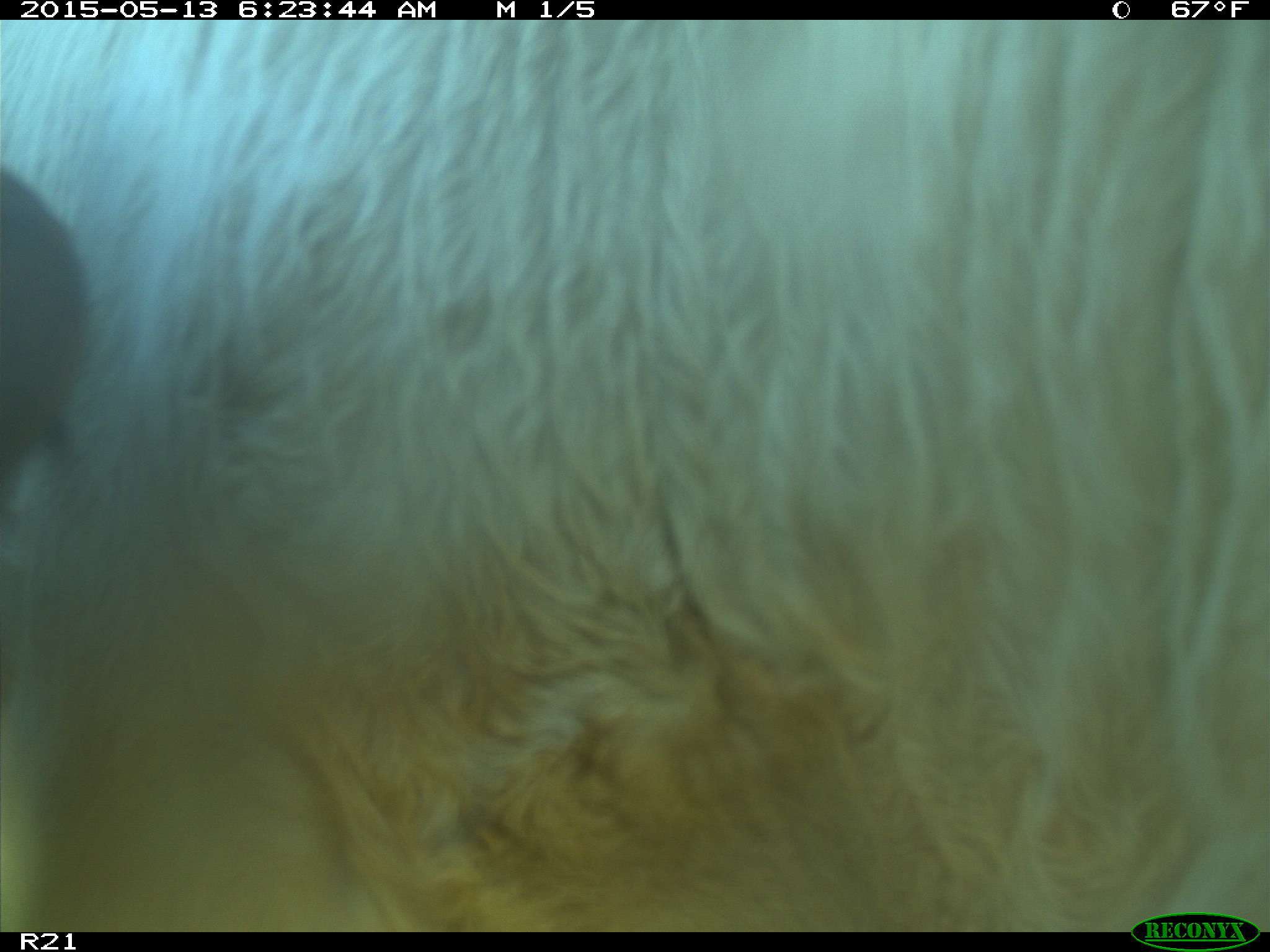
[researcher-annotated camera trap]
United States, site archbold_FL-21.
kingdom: Animalia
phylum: Chordata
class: Mammalia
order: Artiodactyla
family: Bovidae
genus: Bos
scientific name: Bos taurus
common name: domestic cow